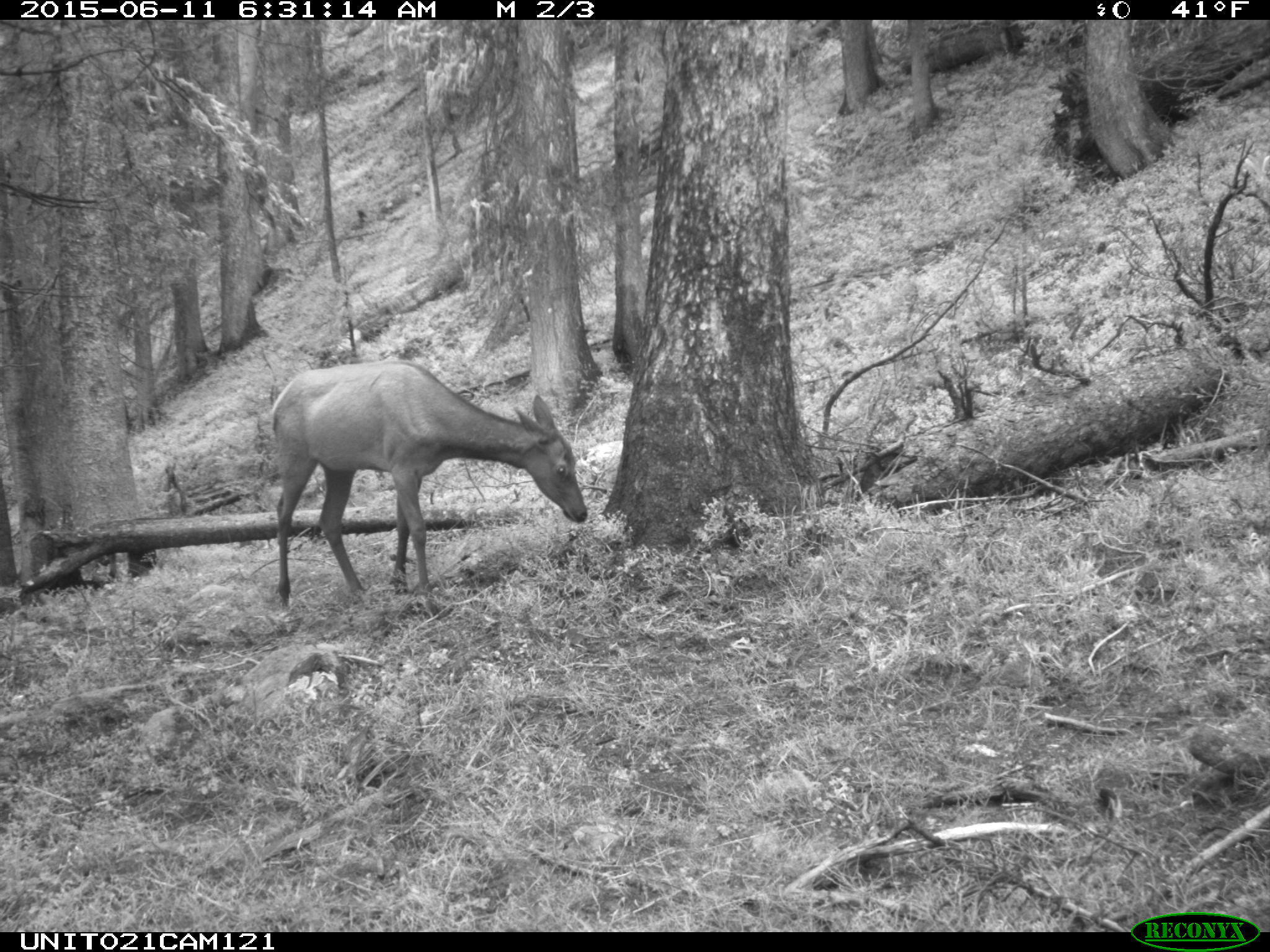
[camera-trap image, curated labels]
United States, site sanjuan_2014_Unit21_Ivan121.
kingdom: Animalia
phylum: Chordata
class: Mammalia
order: Artiodactyla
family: Cervidae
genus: Cervus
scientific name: Cervus elaphus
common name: red deer